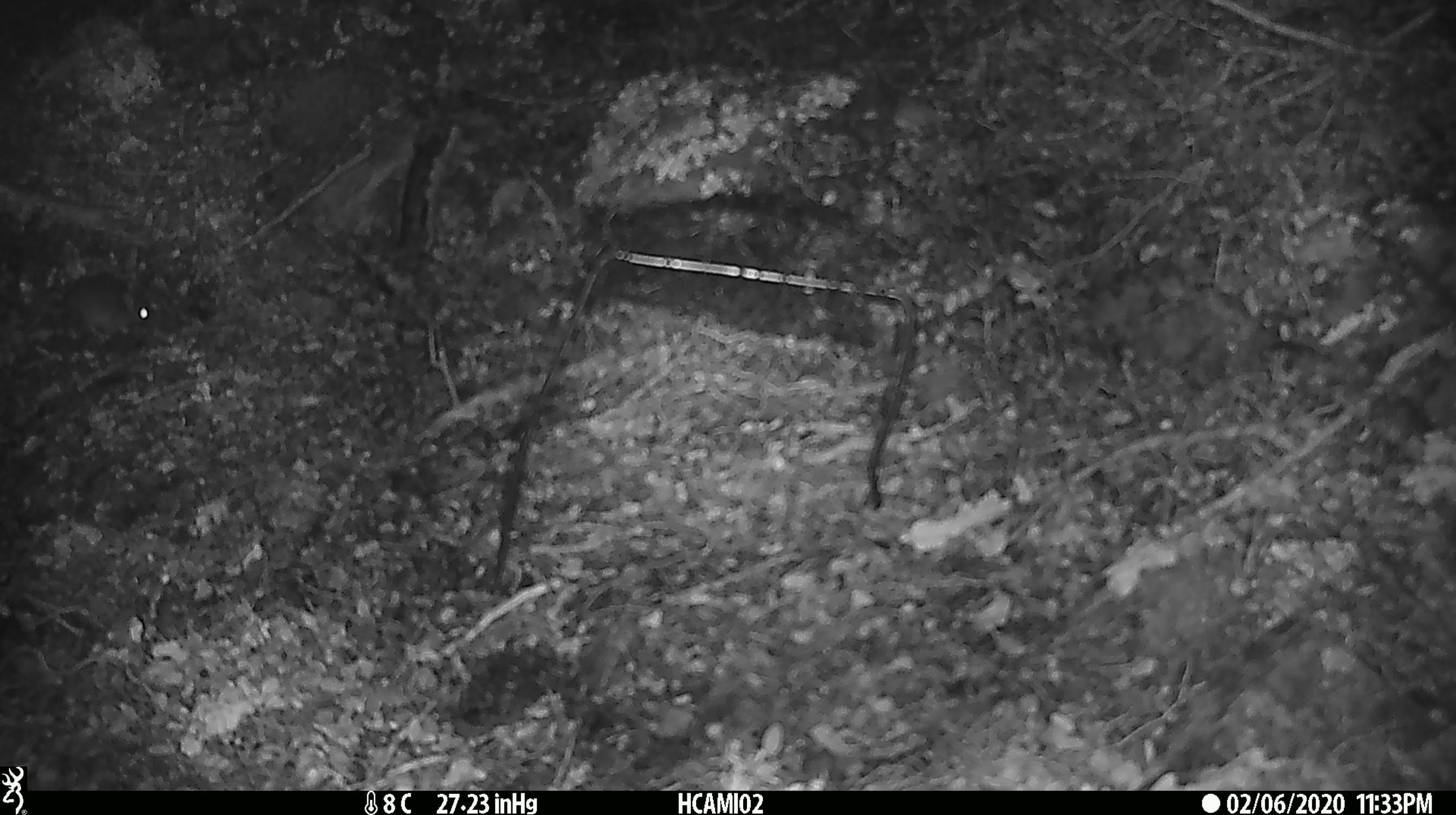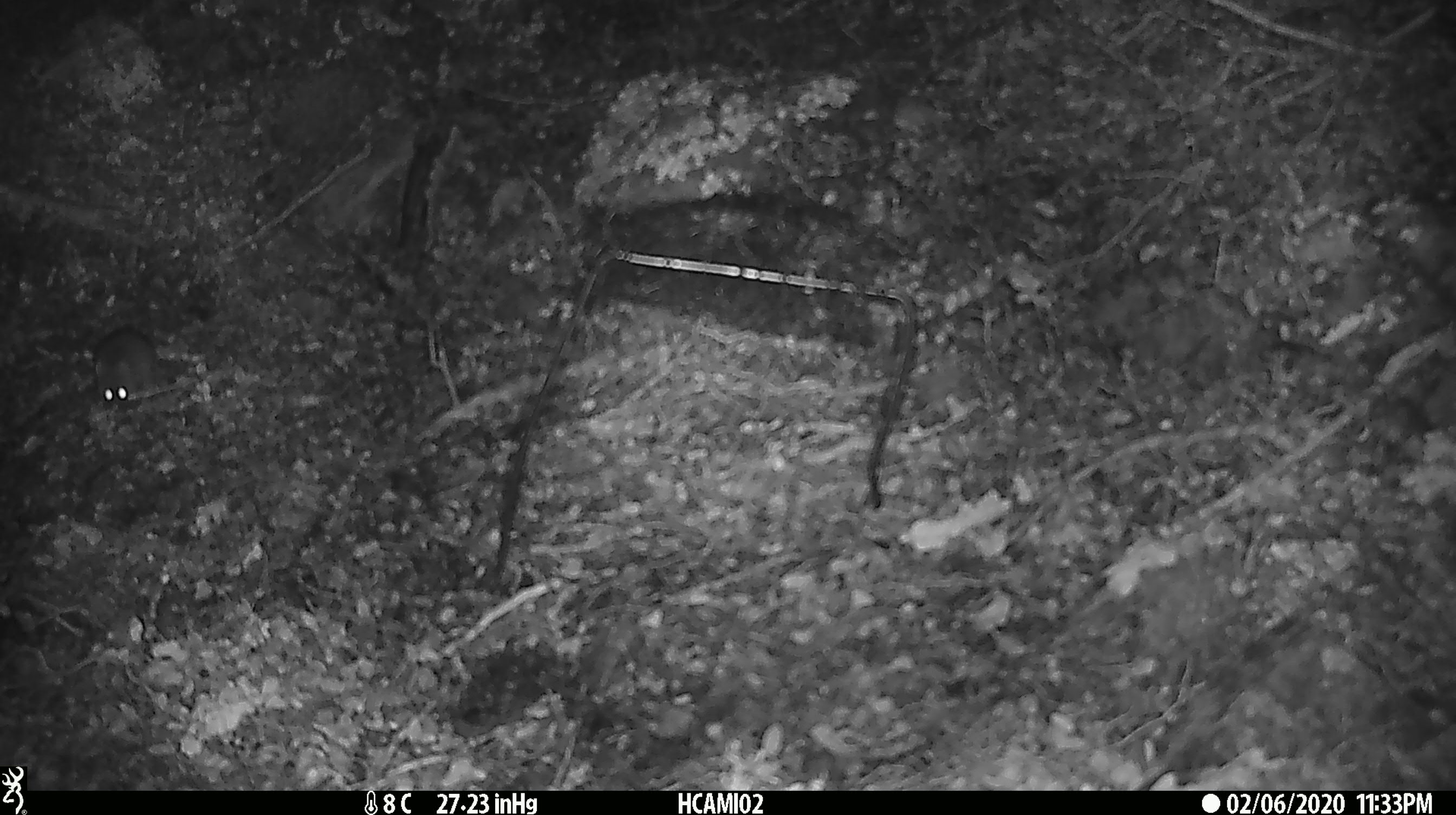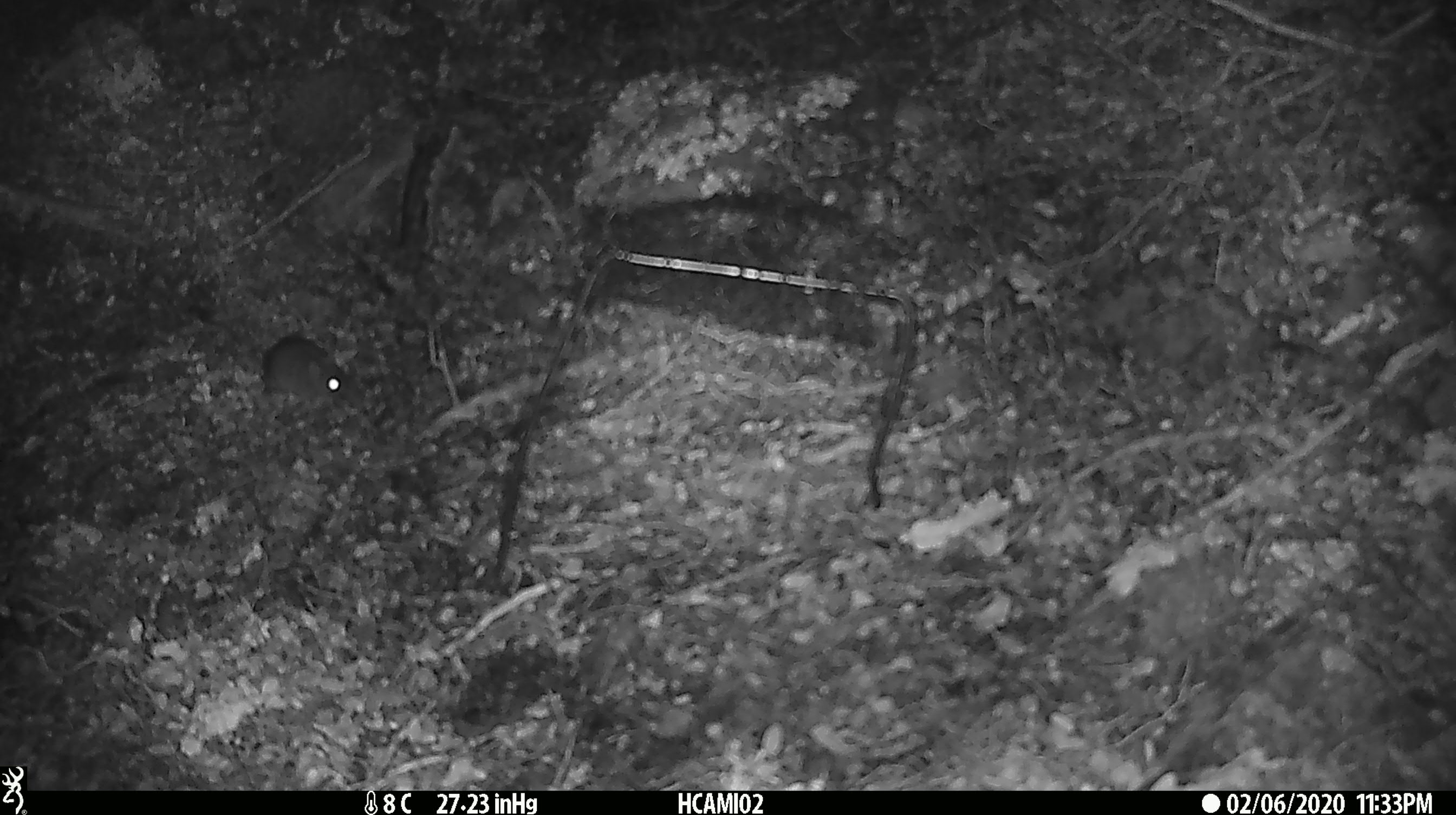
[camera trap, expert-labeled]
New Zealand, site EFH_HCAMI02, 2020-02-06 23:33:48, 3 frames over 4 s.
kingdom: Animalia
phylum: Chordata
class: Mammalia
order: Rodentia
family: Muridae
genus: Mus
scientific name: Mus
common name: mouse